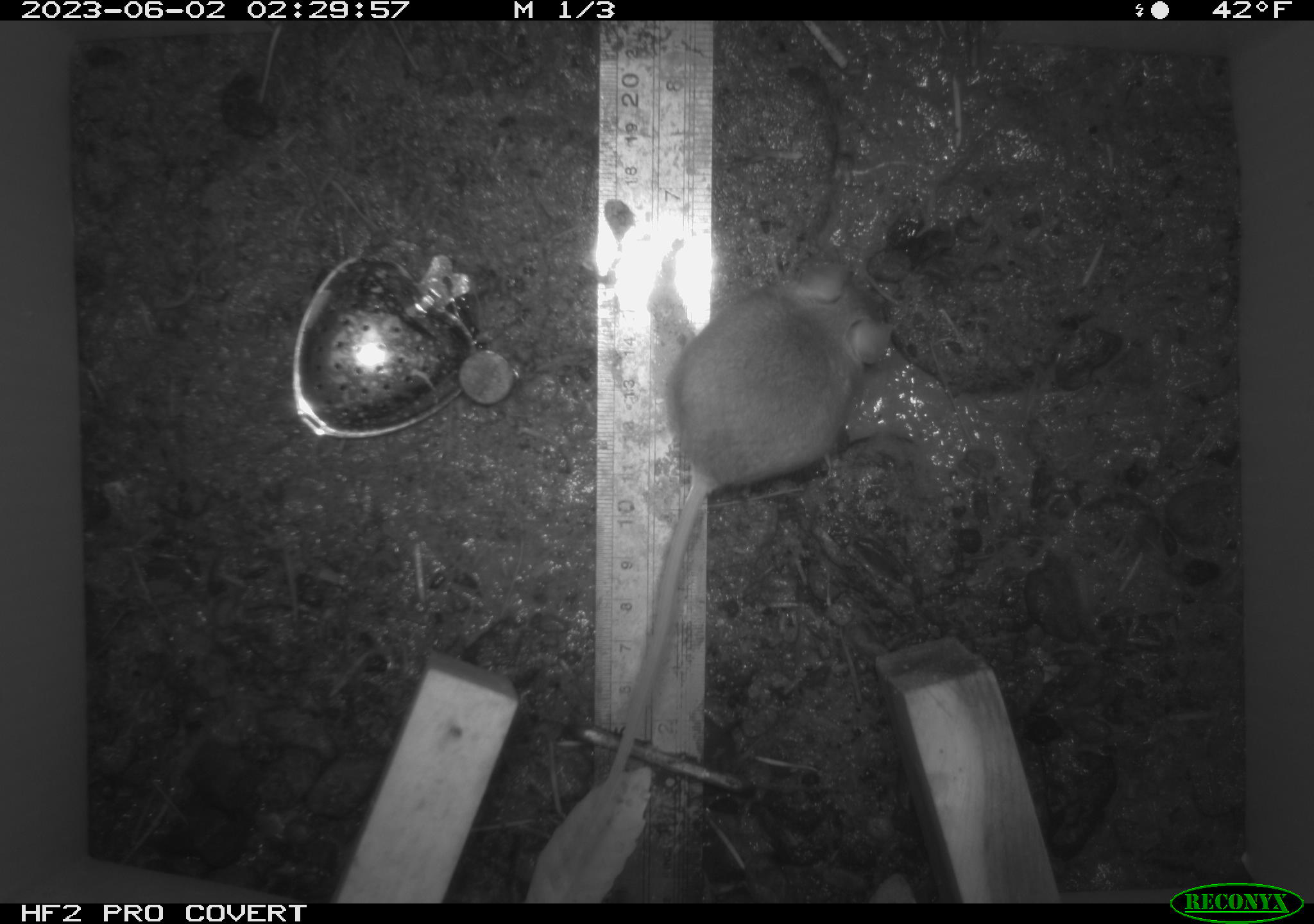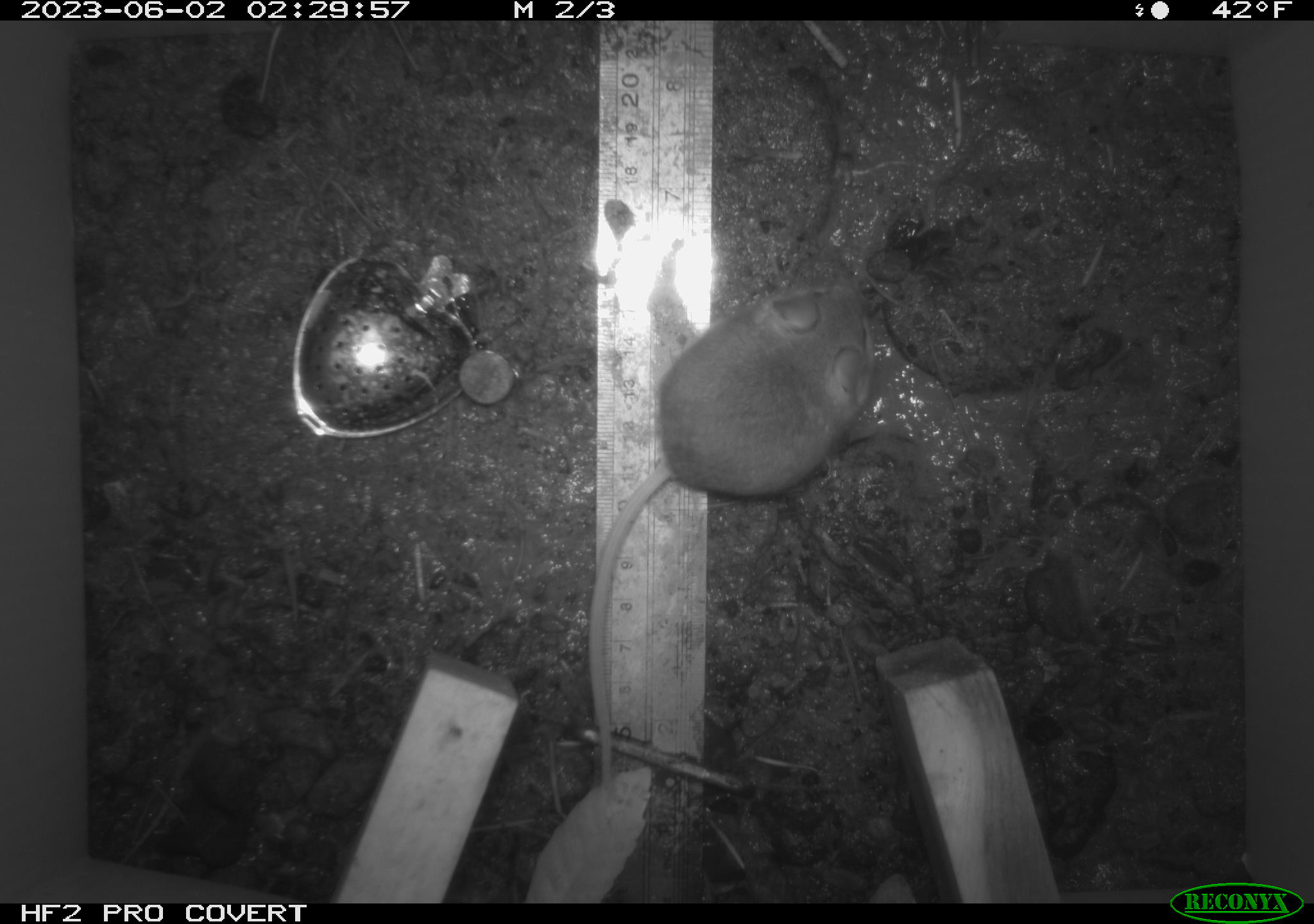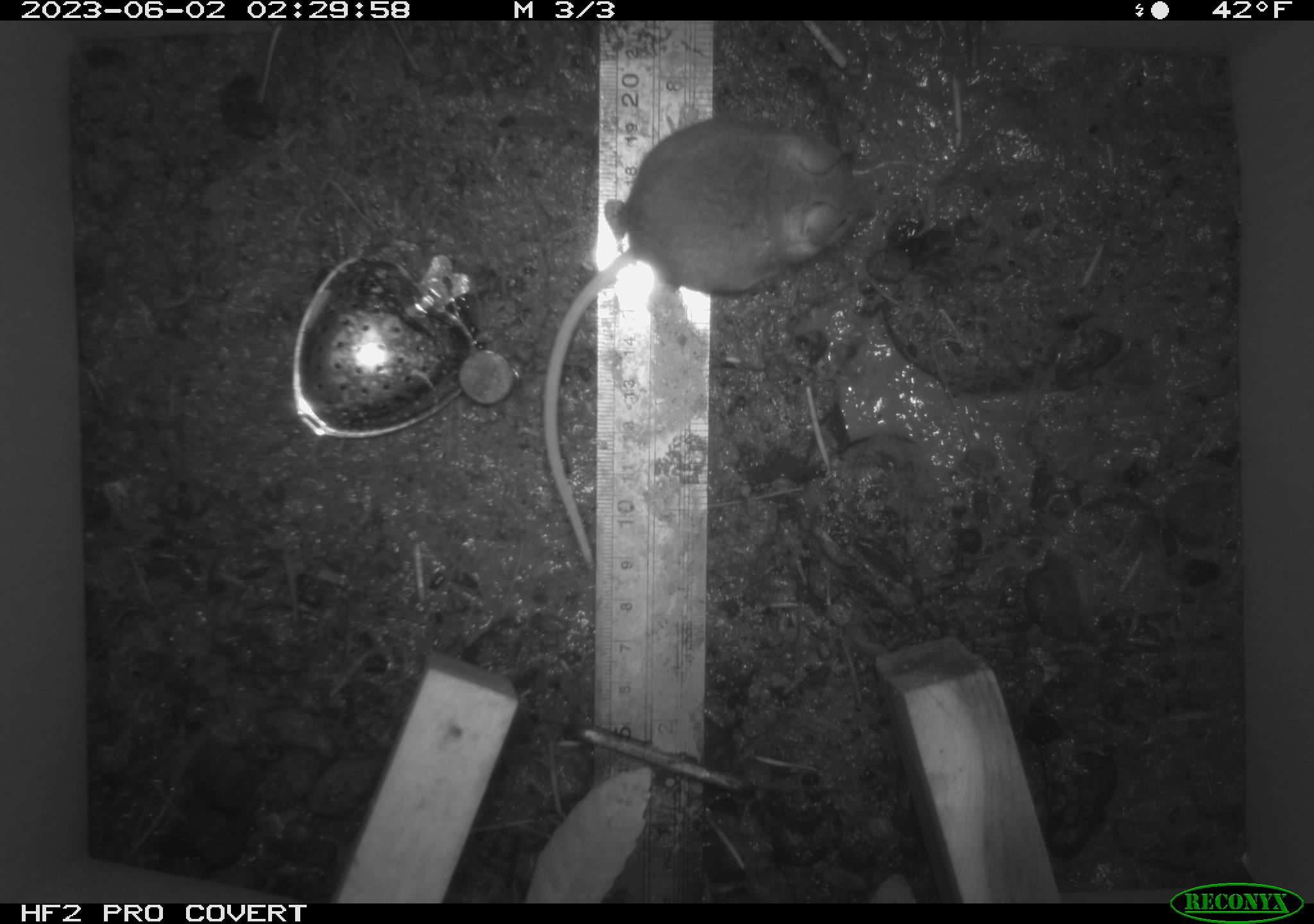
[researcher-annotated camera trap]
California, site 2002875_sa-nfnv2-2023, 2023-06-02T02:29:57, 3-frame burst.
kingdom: Animalia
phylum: Chordata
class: Mammalia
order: Rodentia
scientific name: Rodentia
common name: mouse species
Mouse species (Rodentia).